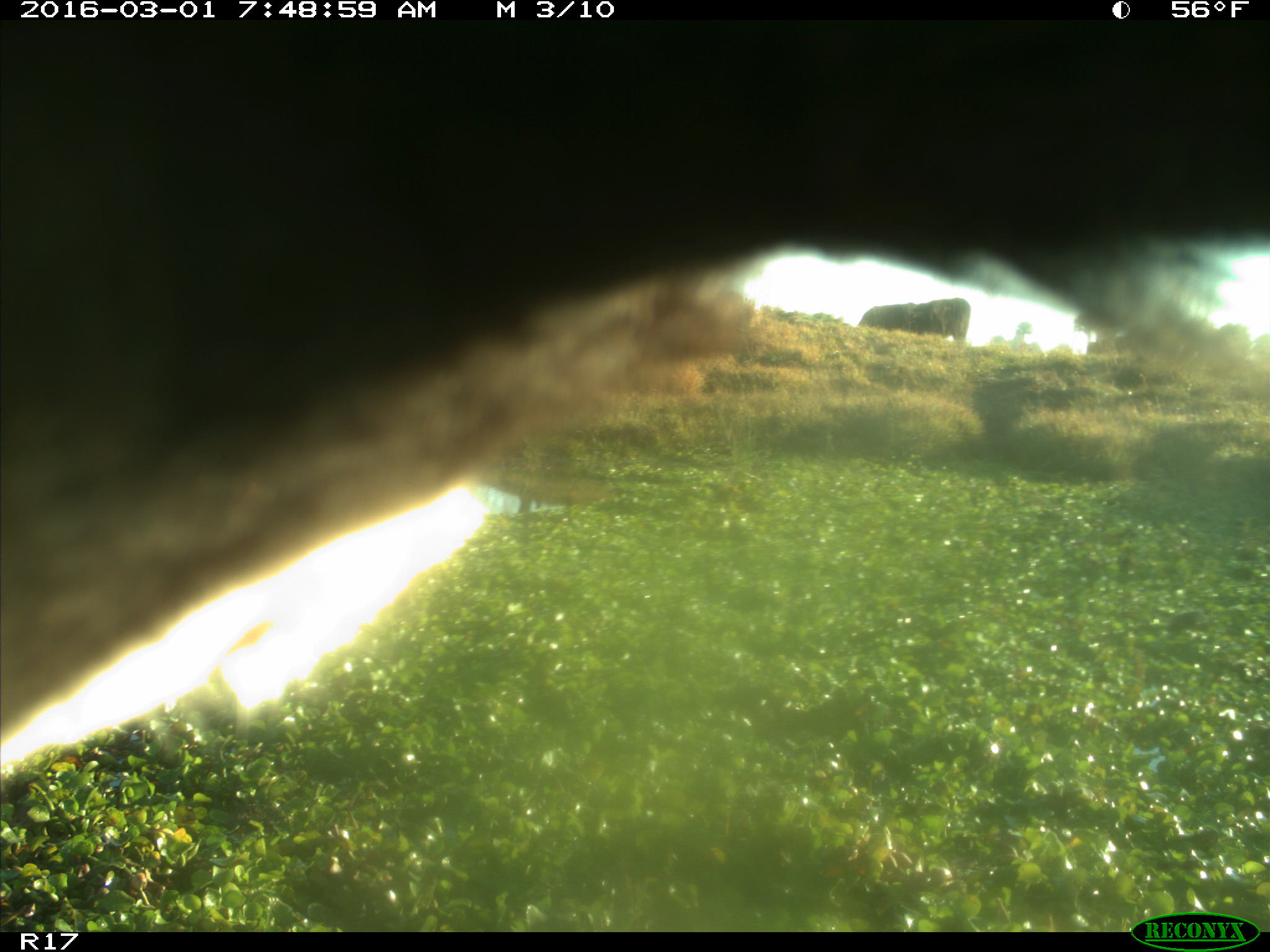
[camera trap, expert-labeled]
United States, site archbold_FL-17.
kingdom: Animalia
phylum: Chordata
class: Mammalia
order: Artiodactyla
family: Bovidae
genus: Bos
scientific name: Bos taurus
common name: domestic cow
Bos taurus (domestic cow).